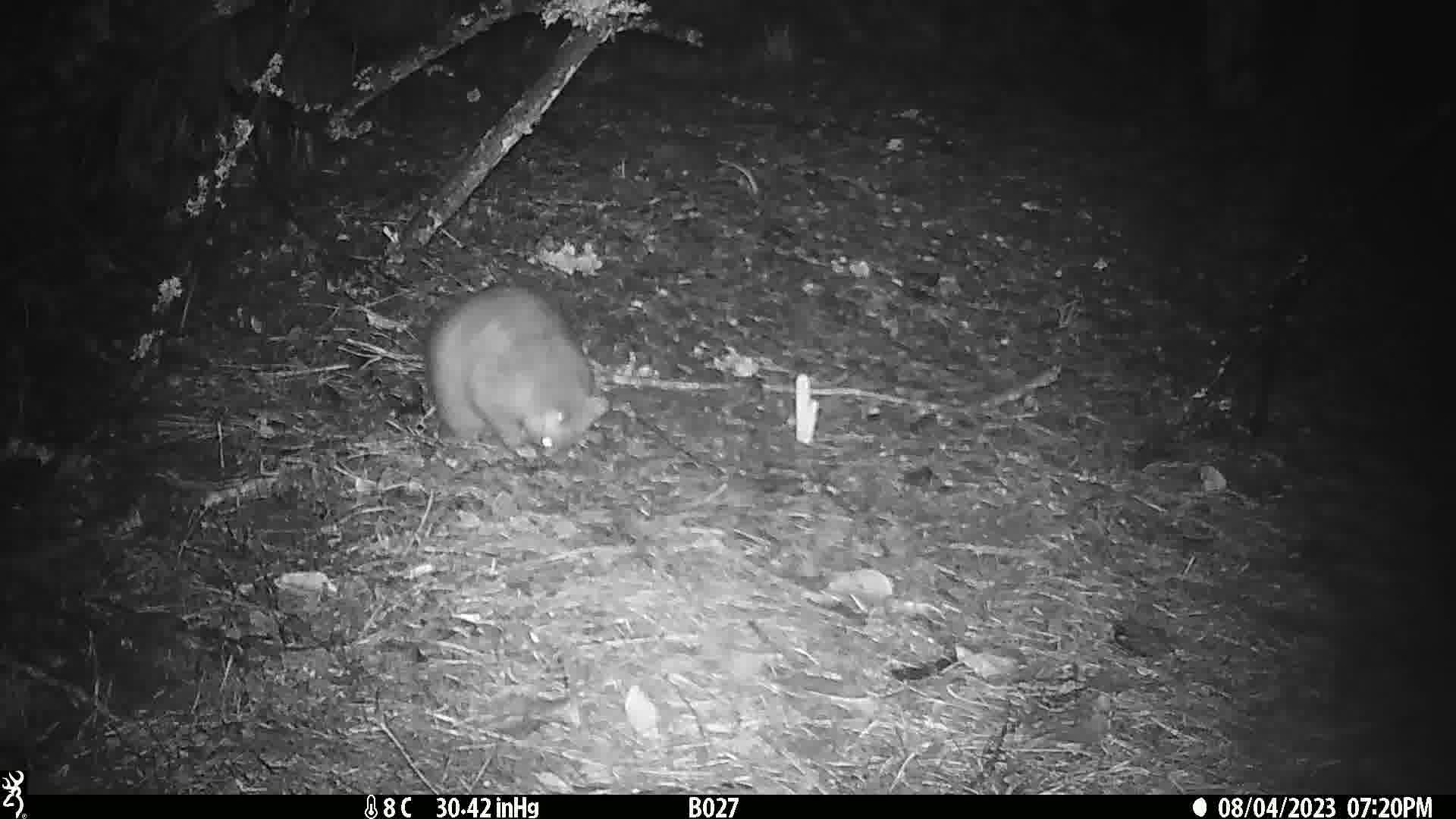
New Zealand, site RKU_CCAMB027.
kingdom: Animalia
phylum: Chordata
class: Mammalia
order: Diprotodontia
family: Phalangeridae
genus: Trichosurus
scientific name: Trichosurus vulpecula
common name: common brushtail possum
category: possum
Possum (common brushtail possum) (Trichosurus vulpecula).